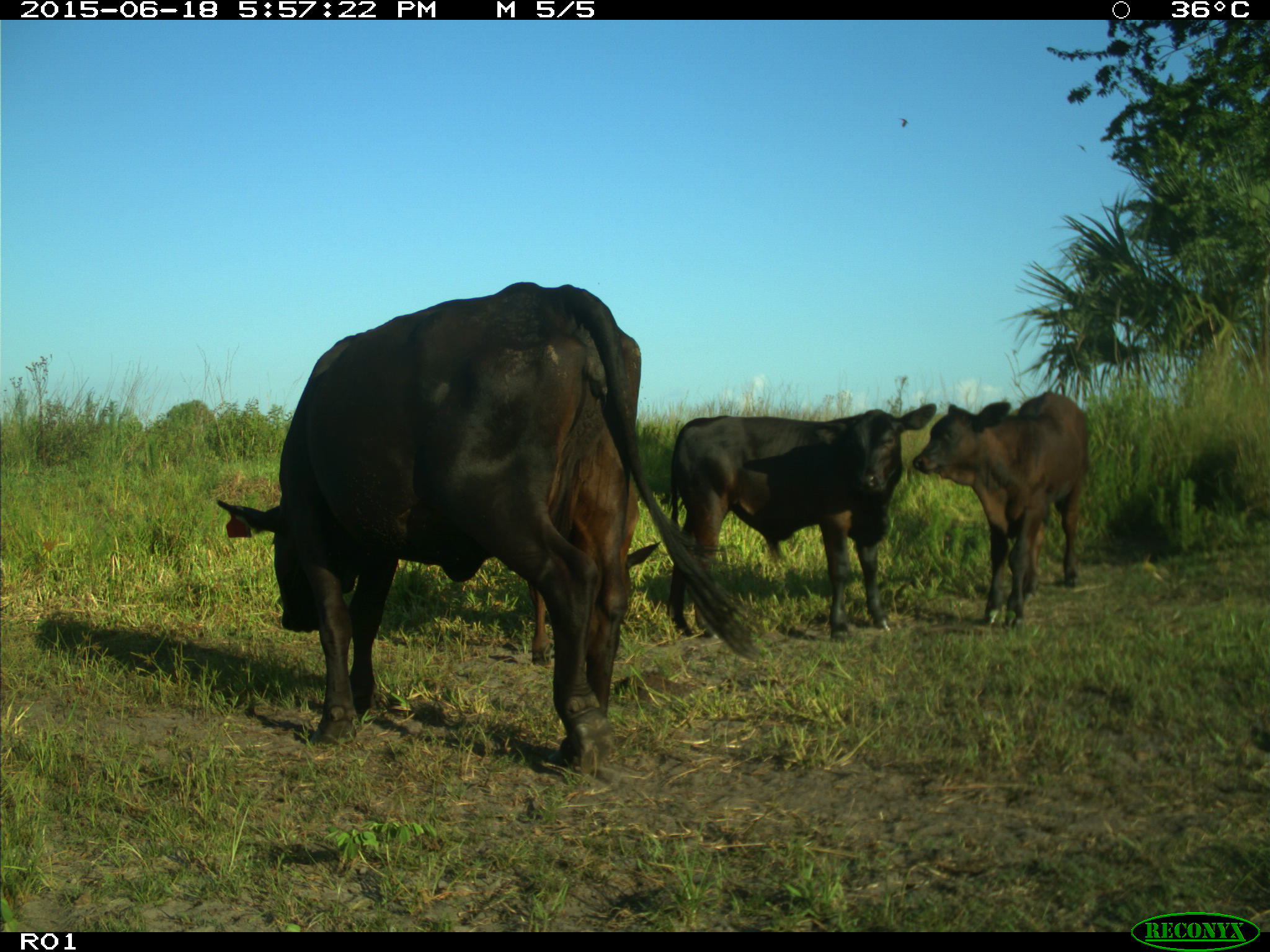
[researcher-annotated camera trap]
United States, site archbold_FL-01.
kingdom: Animalia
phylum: Chordata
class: Mammalia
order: Artiodactyla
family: Bovidae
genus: Bos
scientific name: Bos taurus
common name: domestic cow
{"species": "Bos taurus (domestic cow)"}